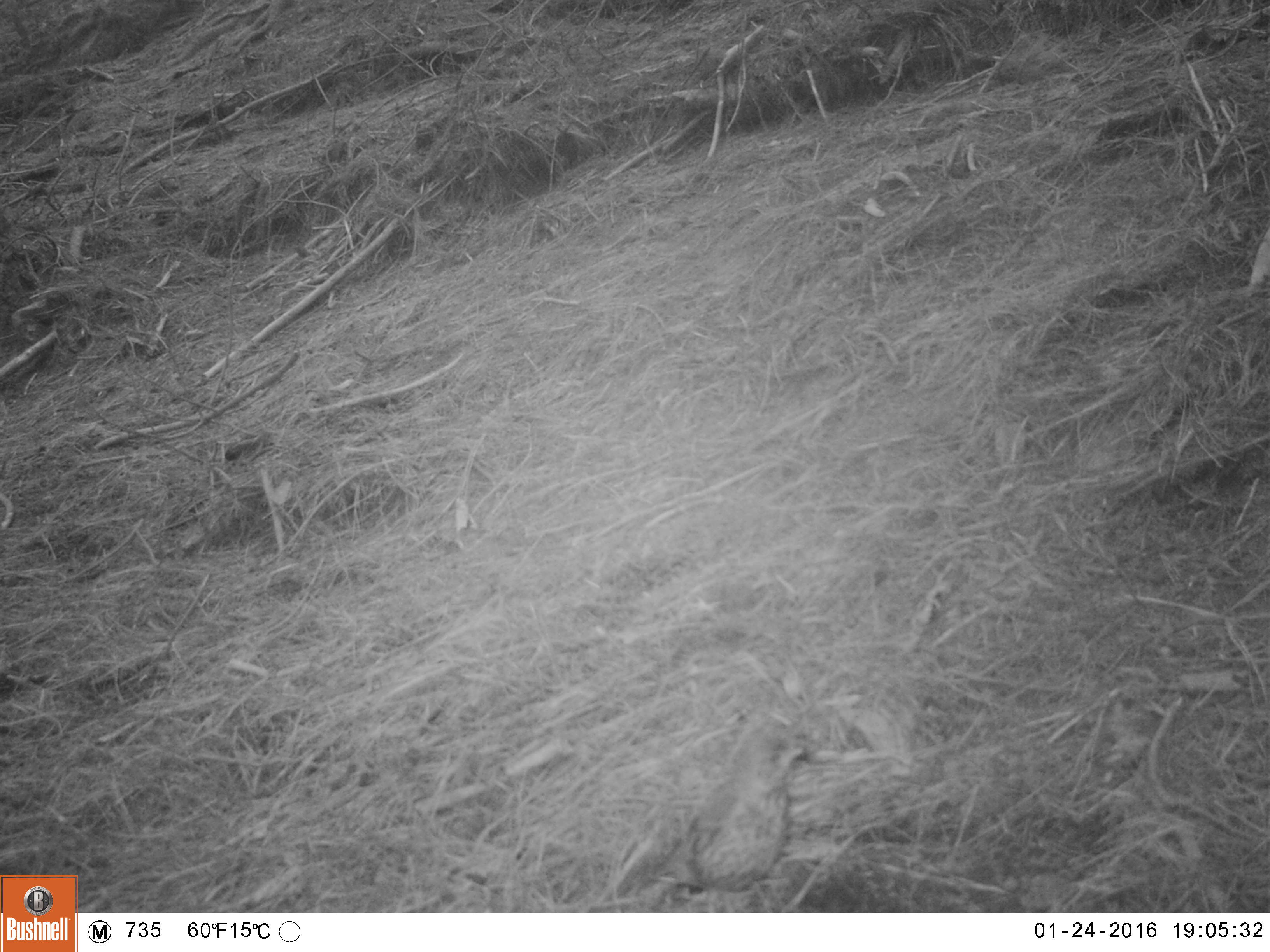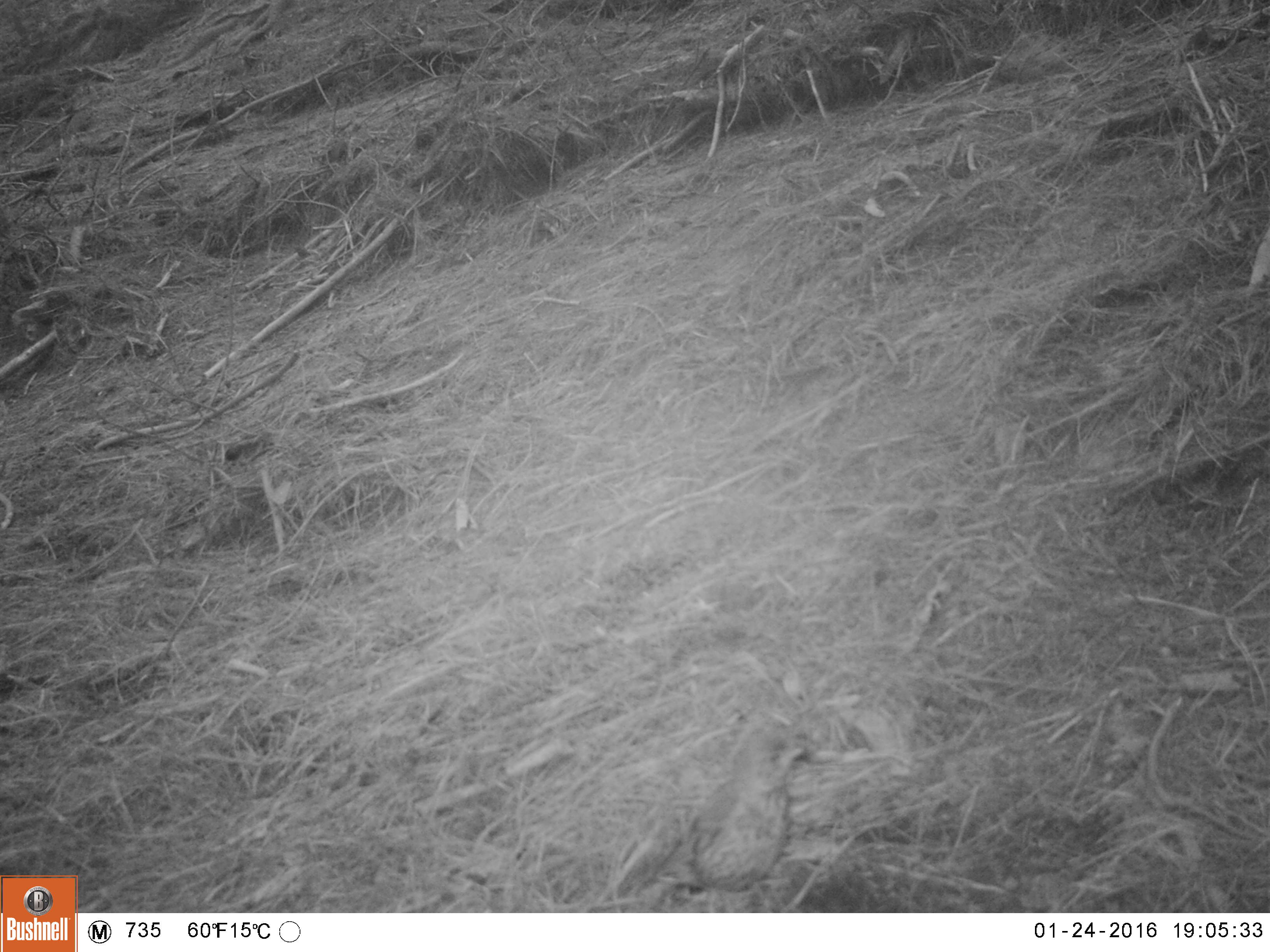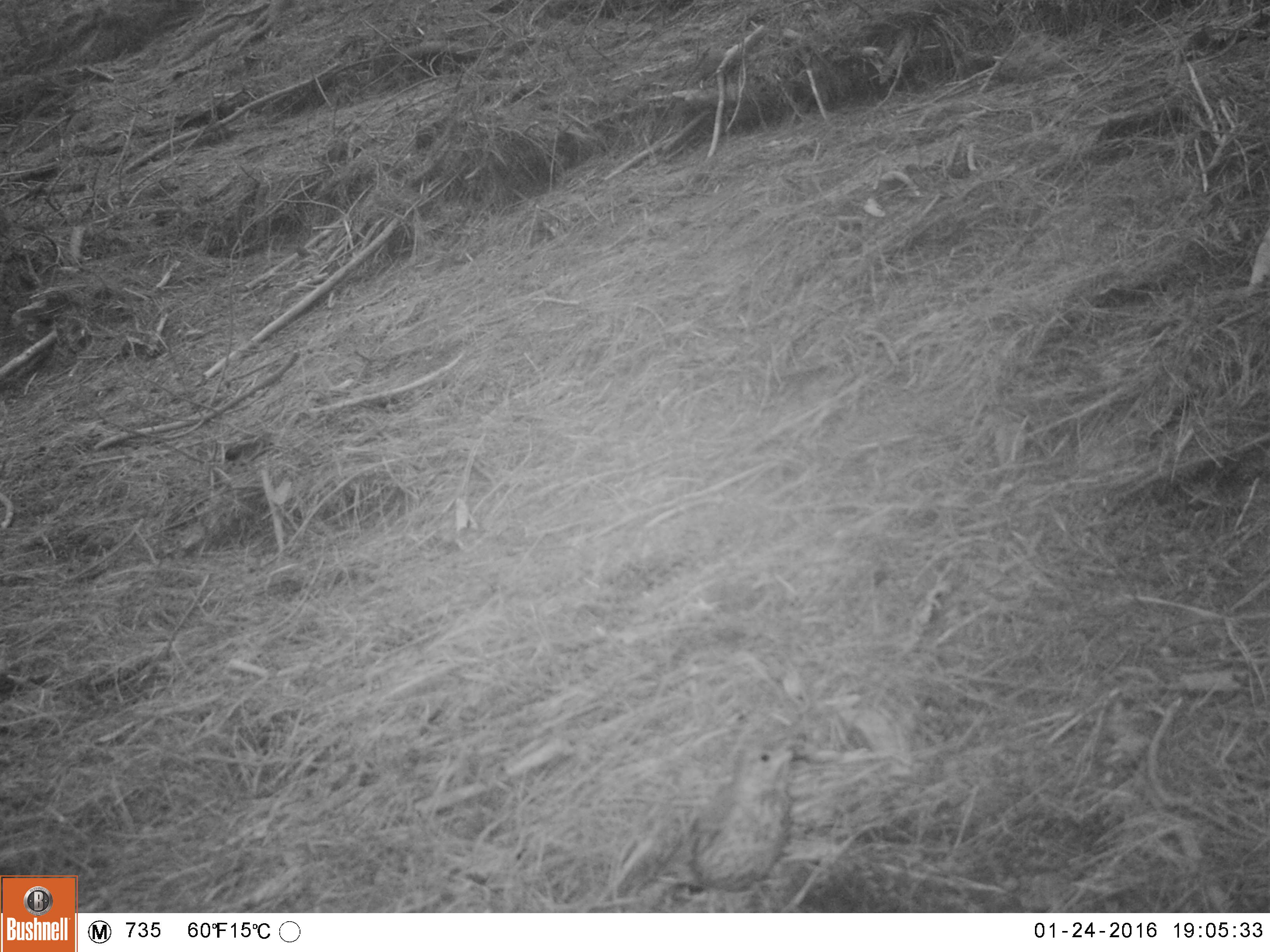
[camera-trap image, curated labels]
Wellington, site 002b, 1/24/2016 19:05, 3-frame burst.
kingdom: Animalia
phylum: Chordata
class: Aves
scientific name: Aves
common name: bird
Bird (Aves).